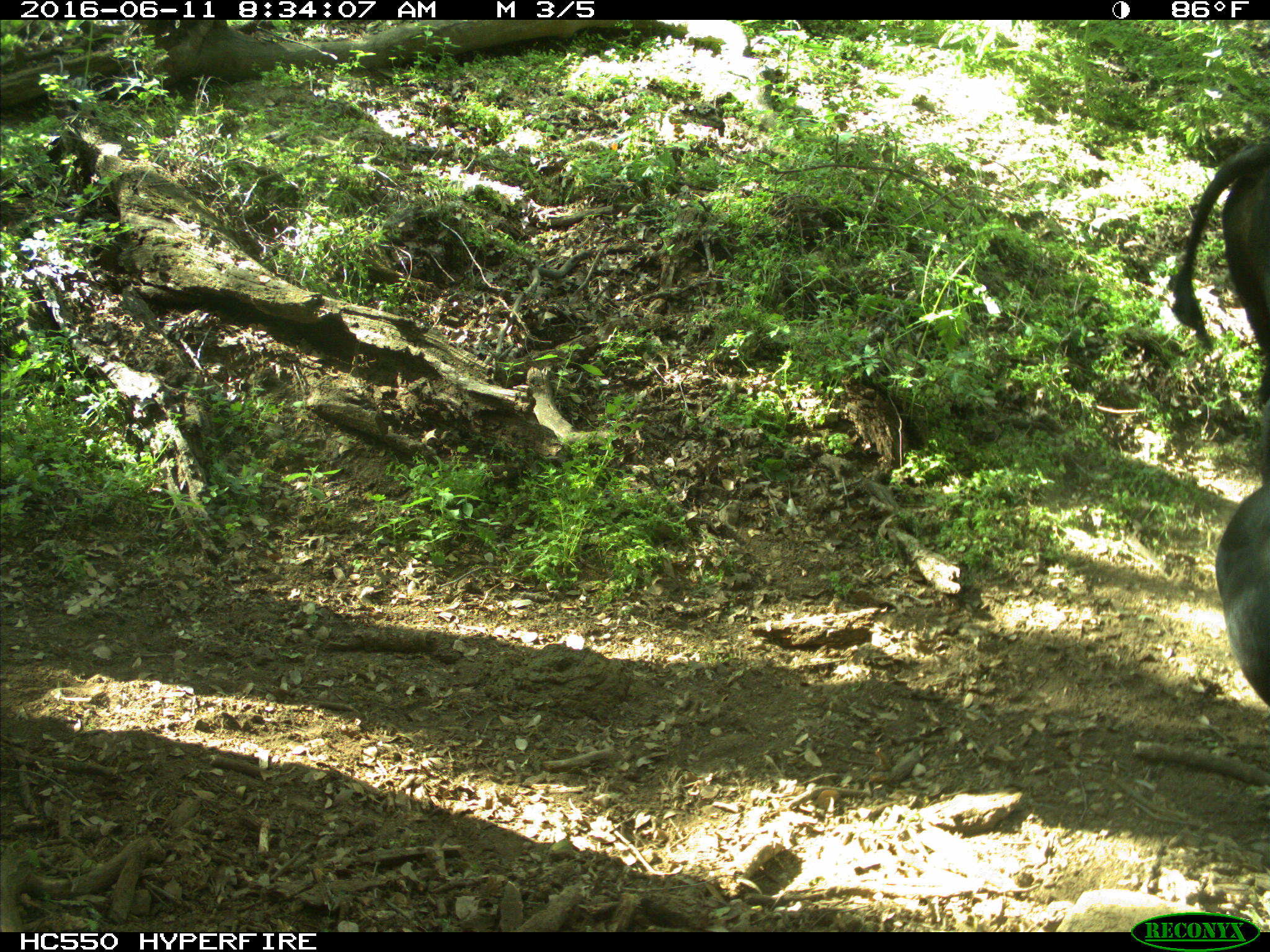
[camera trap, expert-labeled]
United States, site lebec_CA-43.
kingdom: Animalia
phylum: Chordata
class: Mammalia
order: Artiodactyla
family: Bovidae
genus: Bos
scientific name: Bos taurus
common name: domestic cow